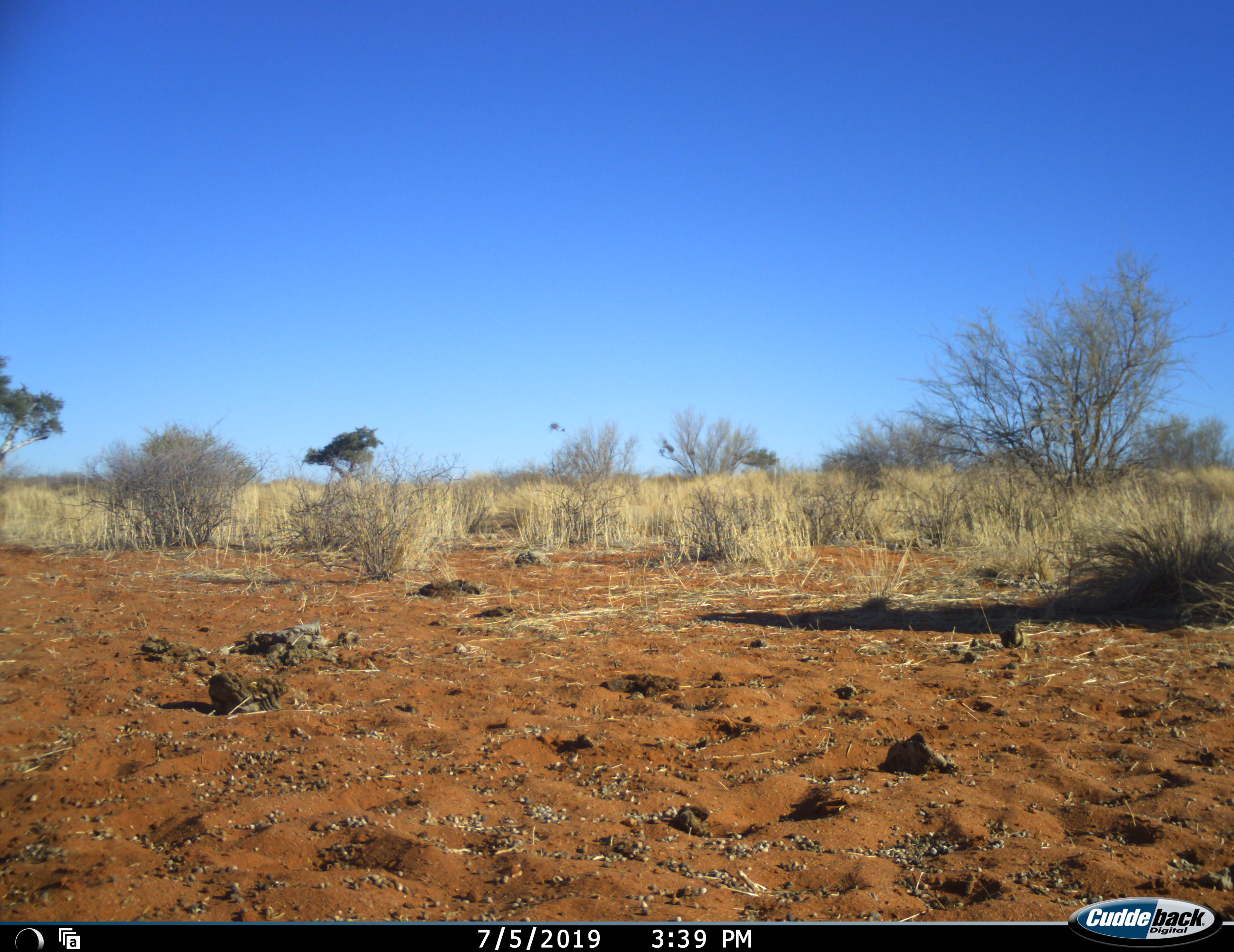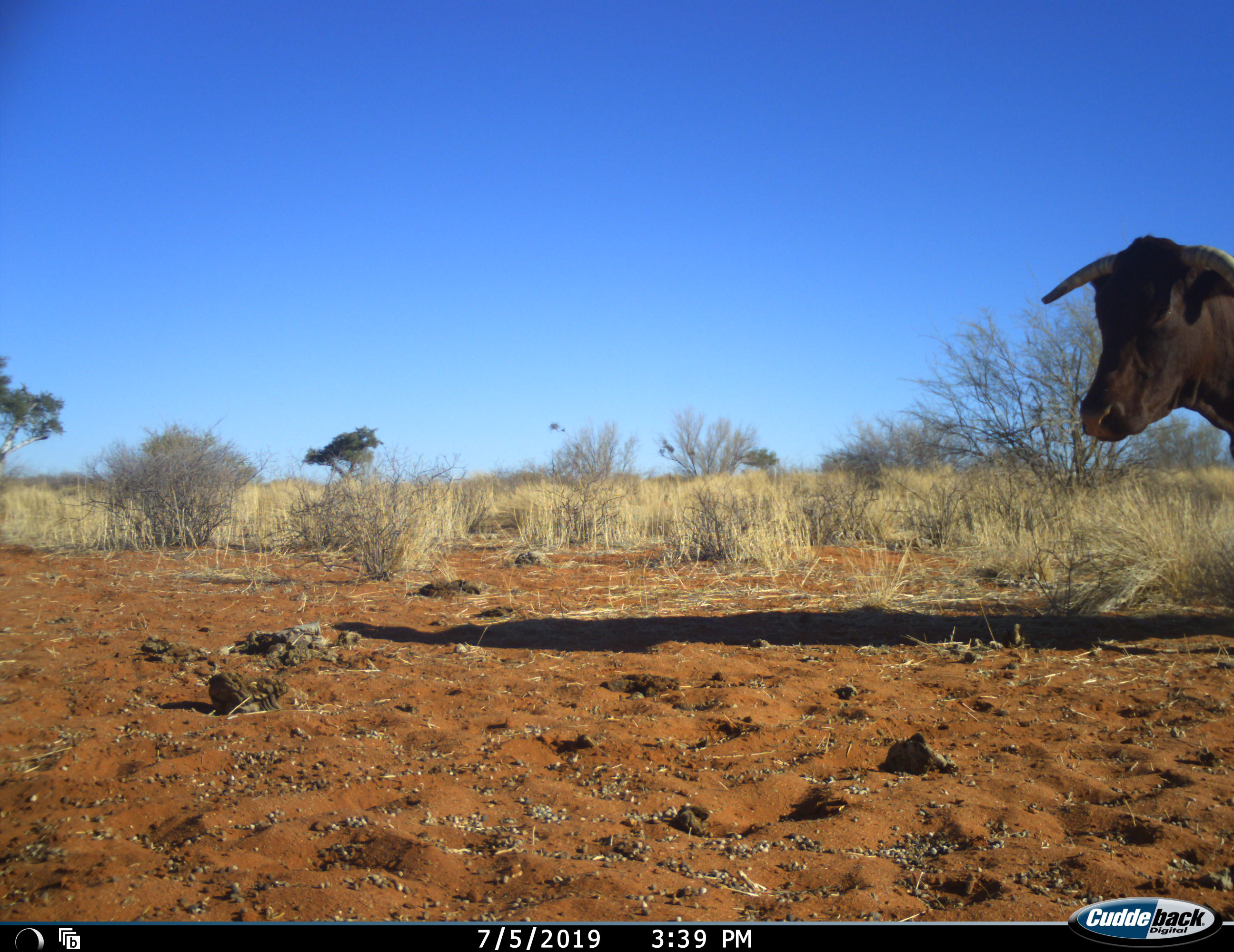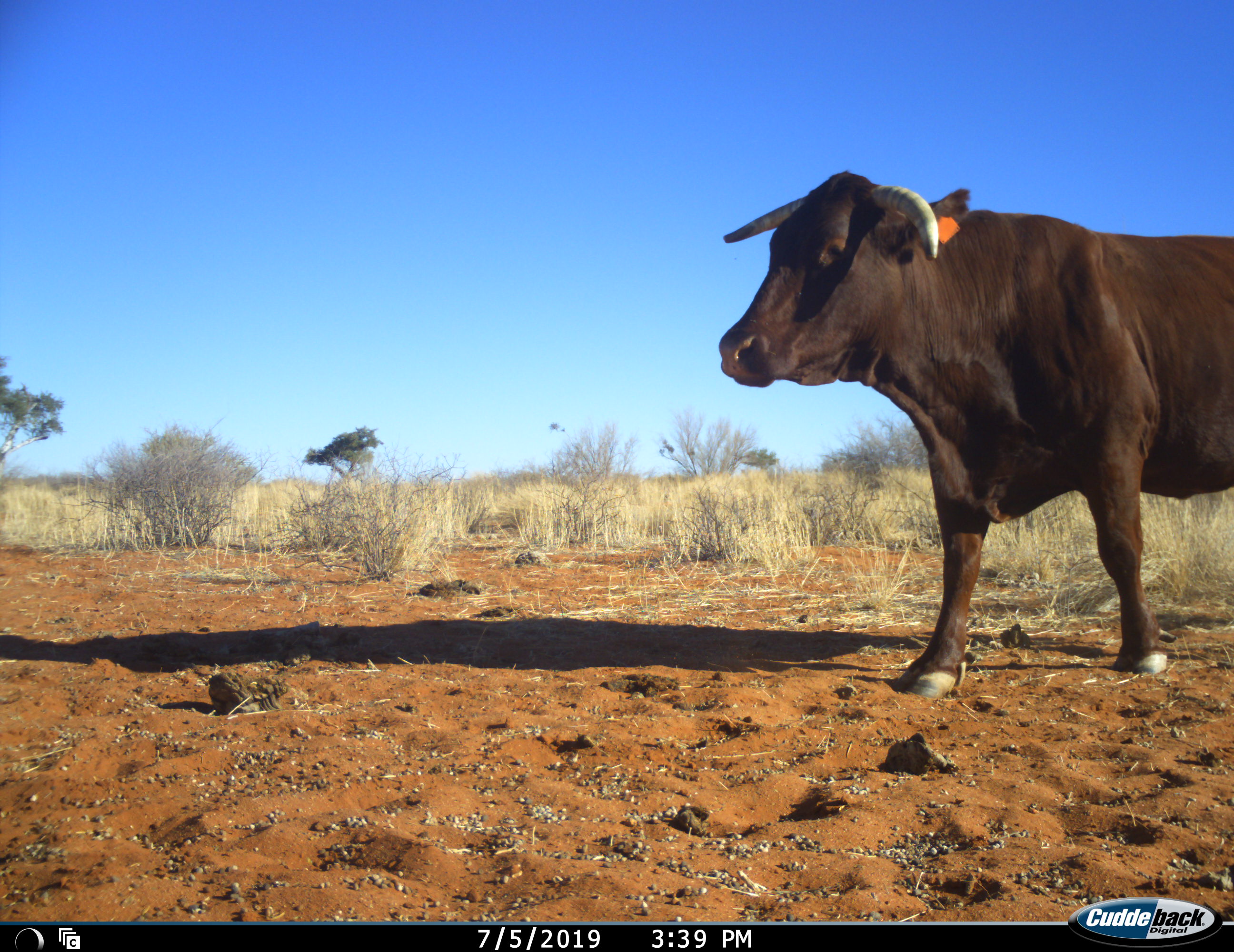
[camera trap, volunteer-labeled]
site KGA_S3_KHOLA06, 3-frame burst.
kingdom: Animalia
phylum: Chordata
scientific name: Vertebrata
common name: domestic animal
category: domesticanimal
Domesticanimal (domestic animal) (Vertebrata), count 1. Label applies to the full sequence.